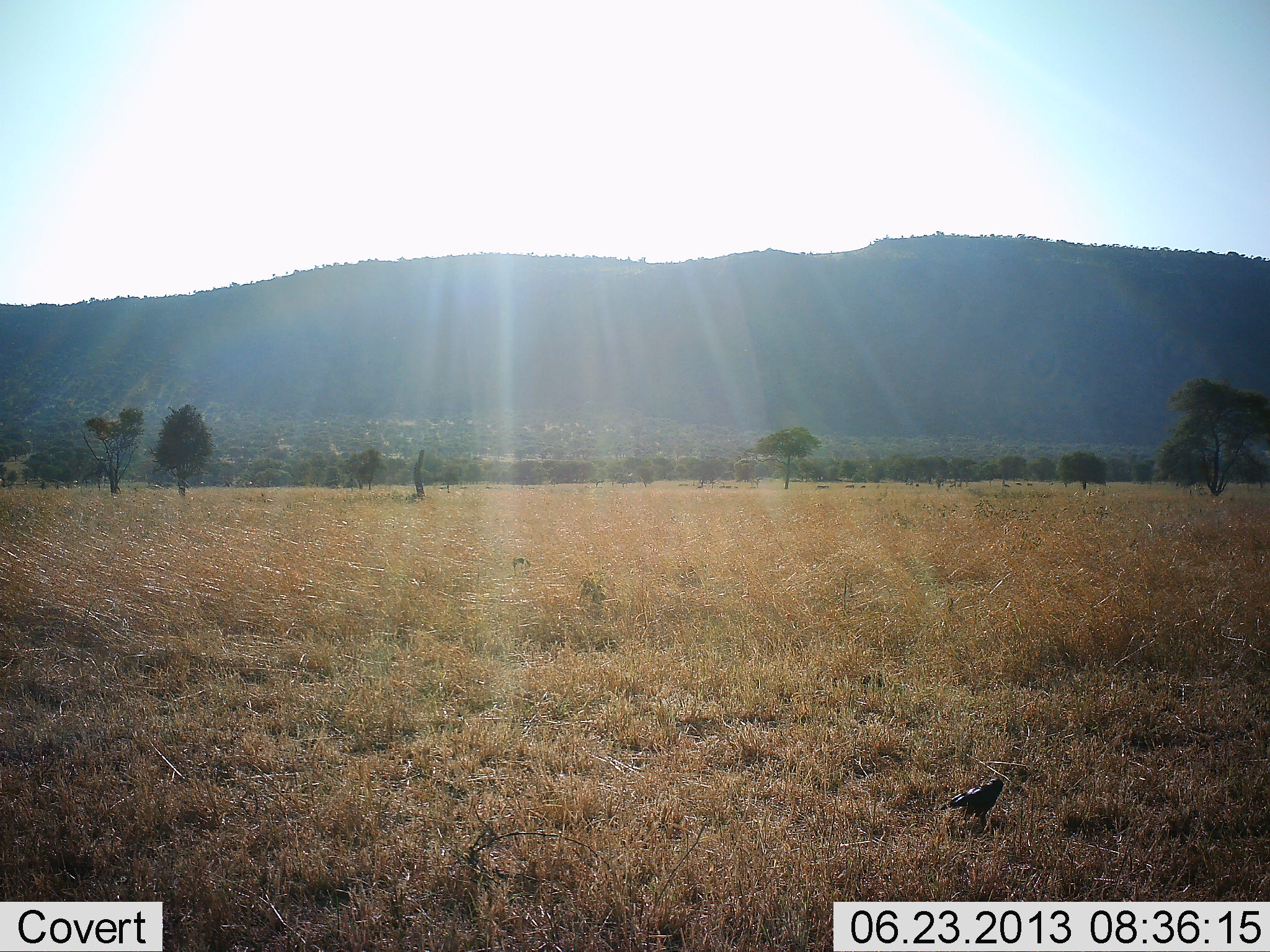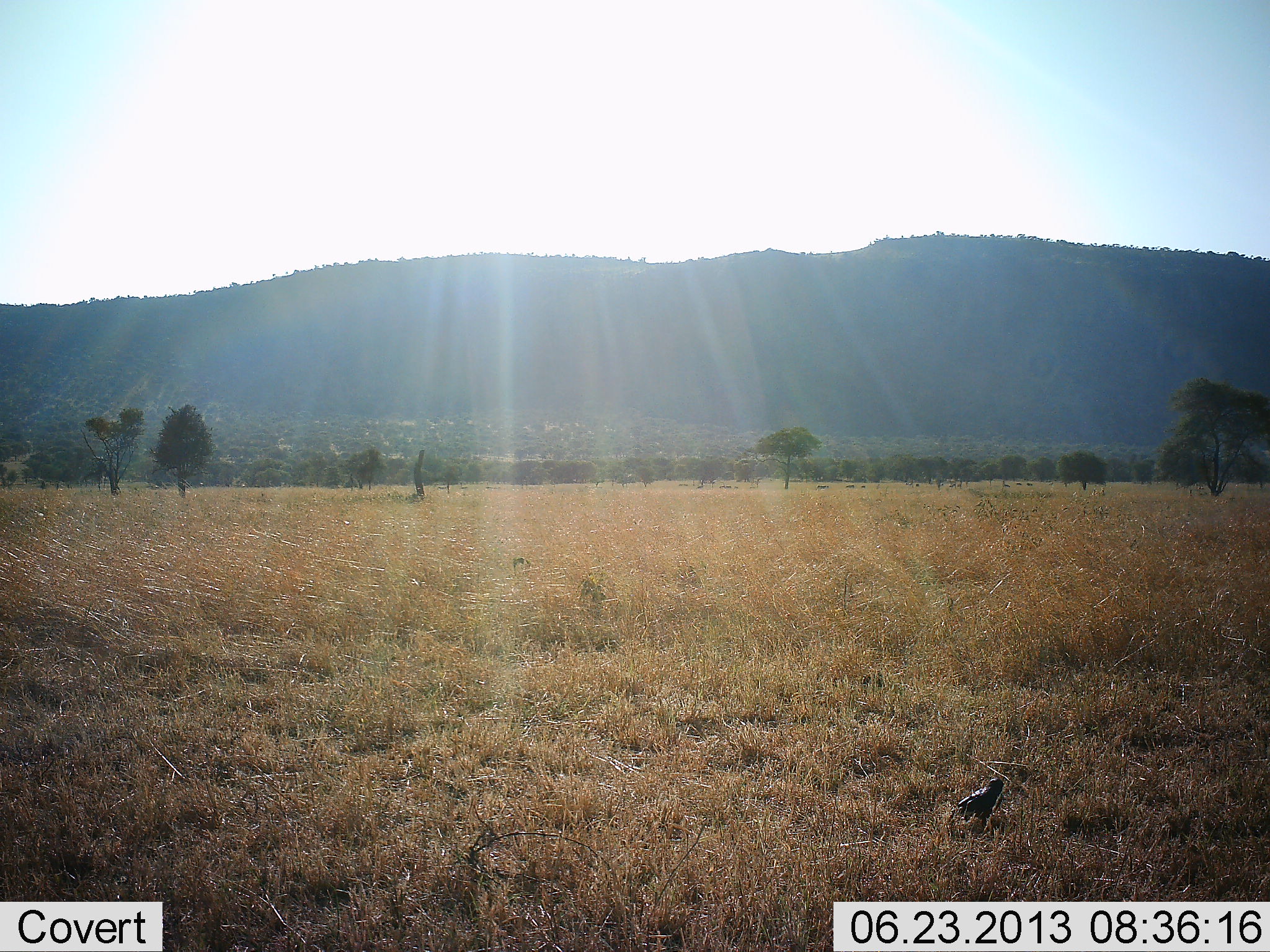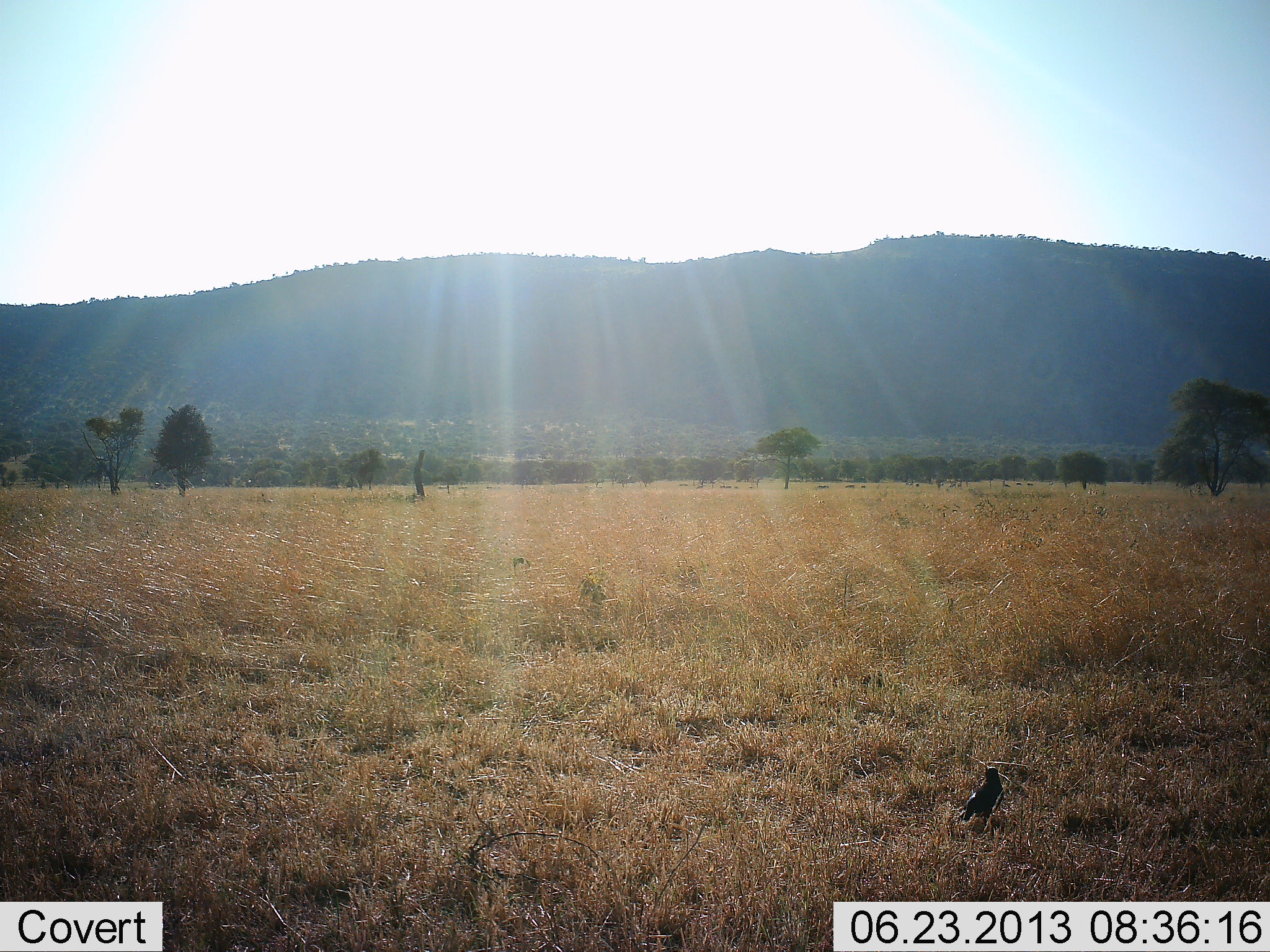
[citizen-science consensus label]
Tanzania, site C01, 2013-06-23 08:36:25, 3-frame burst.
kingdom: Animalia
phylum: Chordata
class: Aves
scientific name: Aves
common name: bird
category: otherbird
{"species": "otherbird (bird) (Aves)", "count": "1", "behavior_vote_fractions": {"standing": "79%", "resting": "11%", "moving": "7%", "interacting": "0%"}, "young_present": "0%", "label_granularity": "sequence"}